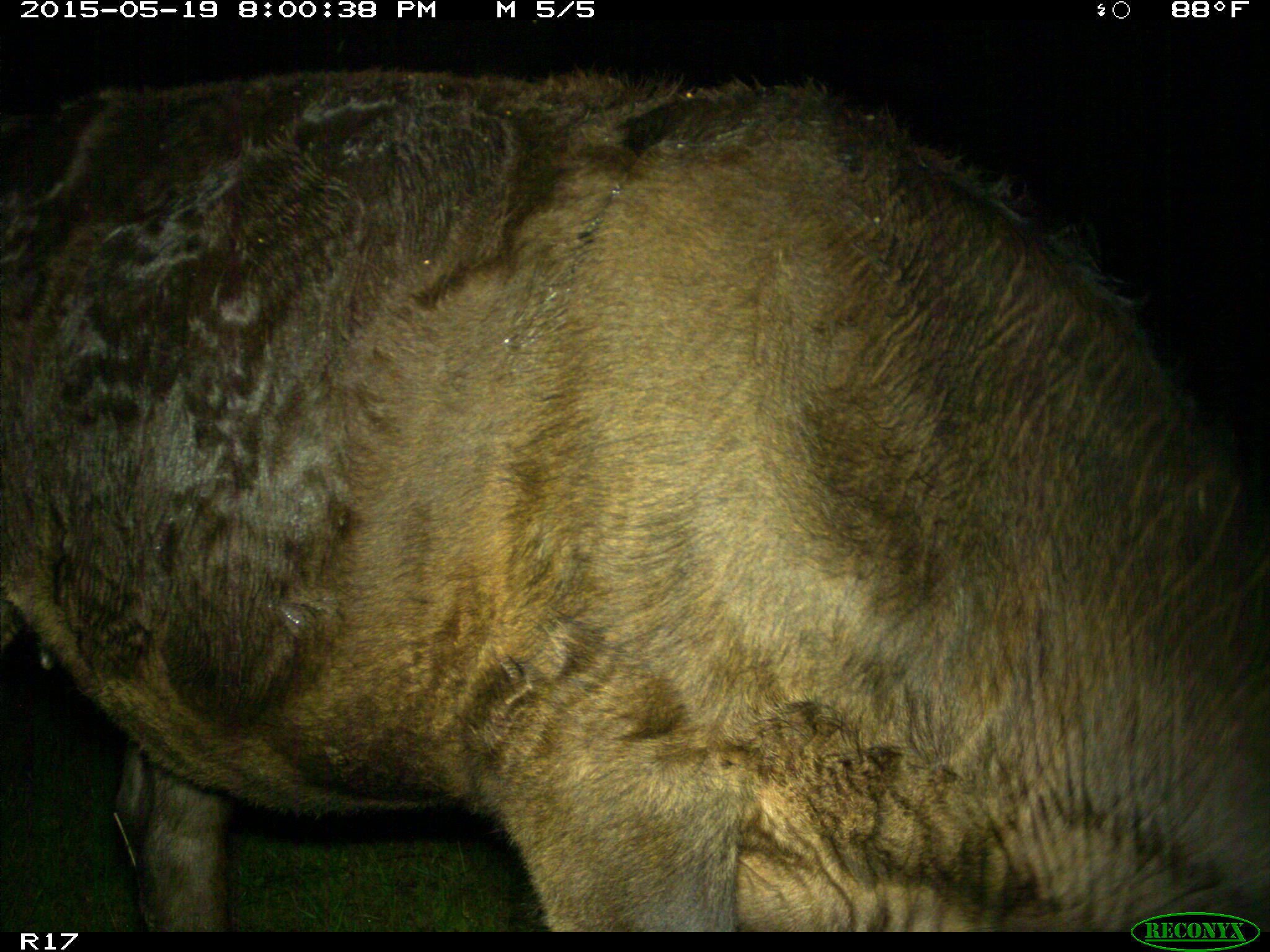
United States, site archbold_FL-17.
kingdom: Animalia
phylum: Chordata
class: Mammalia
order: Artiodactyla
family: Bovidae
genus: Bos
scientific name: Bos taurus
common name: domestic cow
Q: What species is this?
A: Bos taurus (domestic cow).